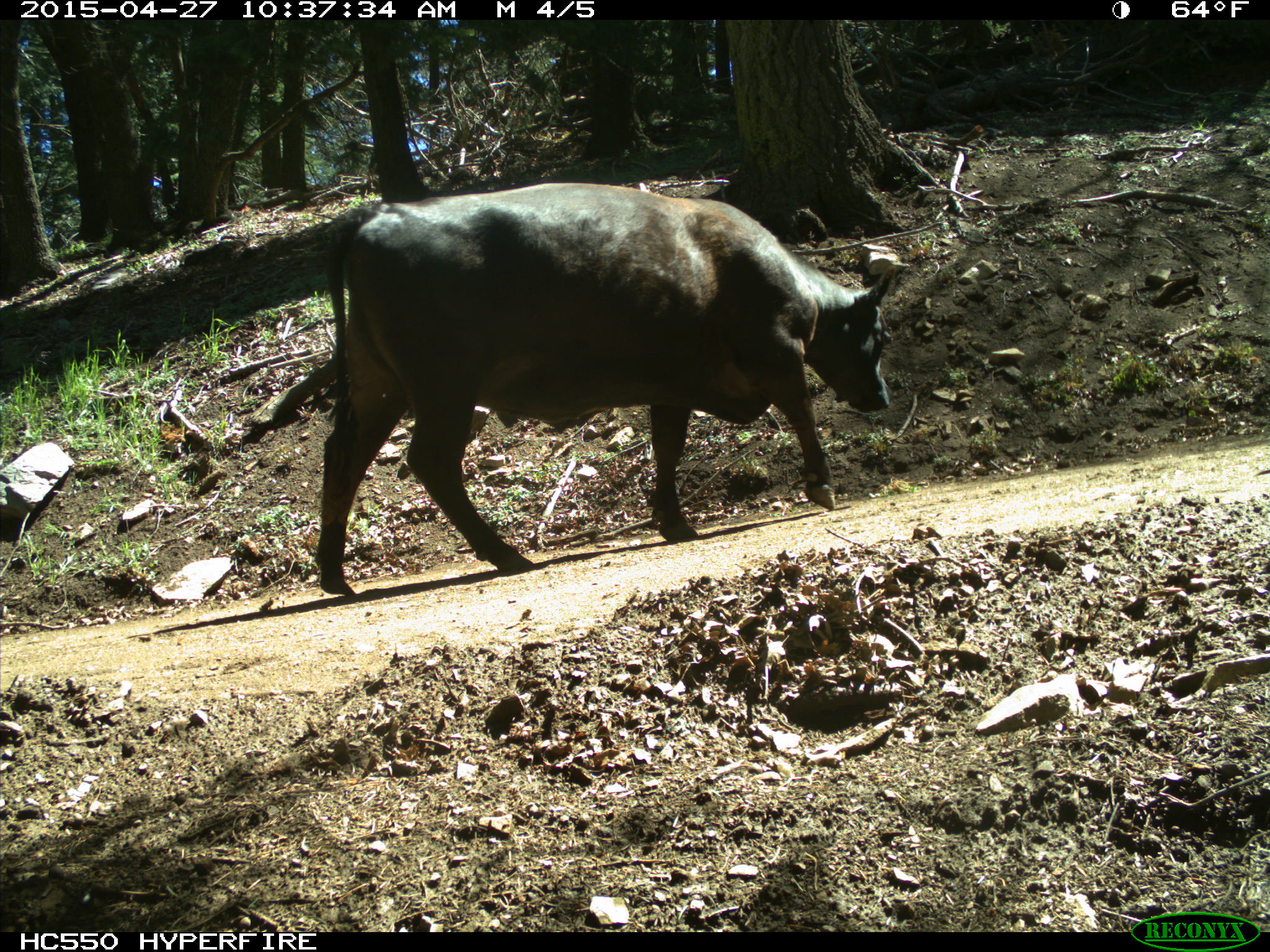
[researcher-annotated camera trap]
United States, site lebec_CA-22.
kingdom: Animalia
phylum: Chordata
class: Mammalia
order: Artiodactyla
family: Bovidae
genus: Bos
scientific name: Bos taurus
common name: domestic cow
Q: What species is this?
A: Bos taurus (domestic cow).